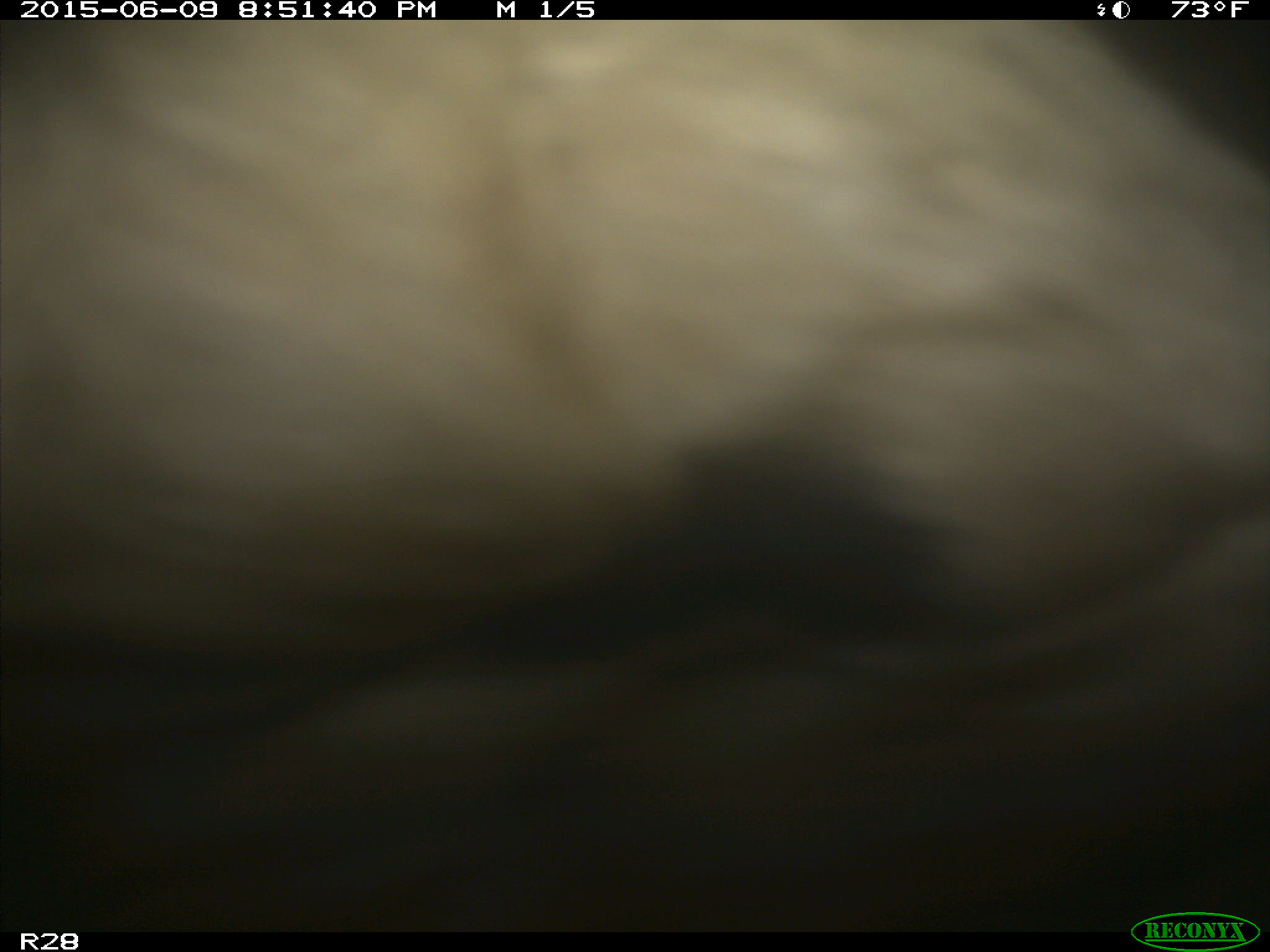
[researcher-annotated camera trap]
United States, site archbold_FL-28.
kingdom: Animalia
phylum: Chordata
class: Mammalia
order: Artiodactyla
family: Bovidae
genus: Bos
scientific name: Bos taurus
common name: domestic cow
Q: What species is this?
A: Bos taurus (domestic cow).